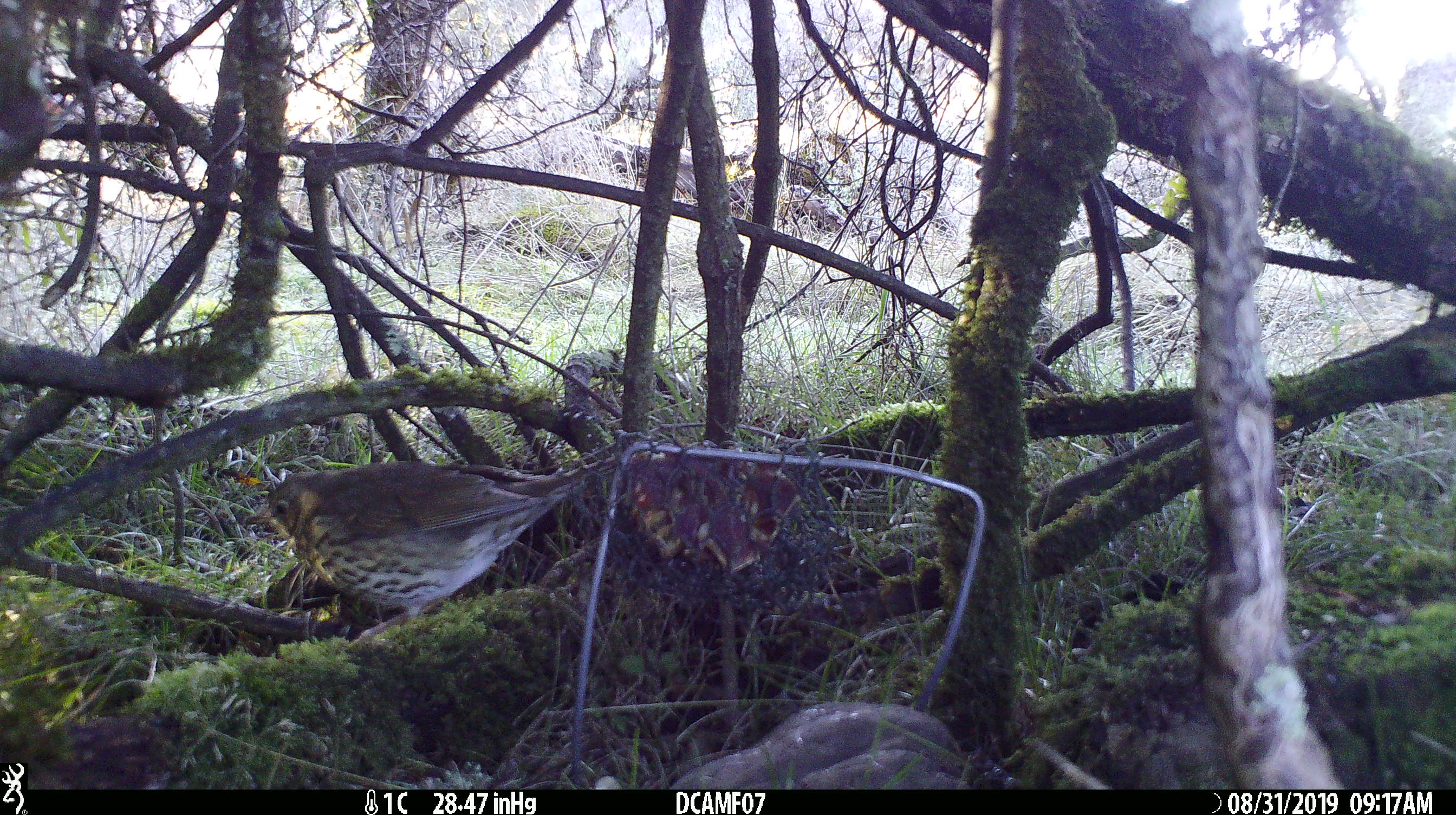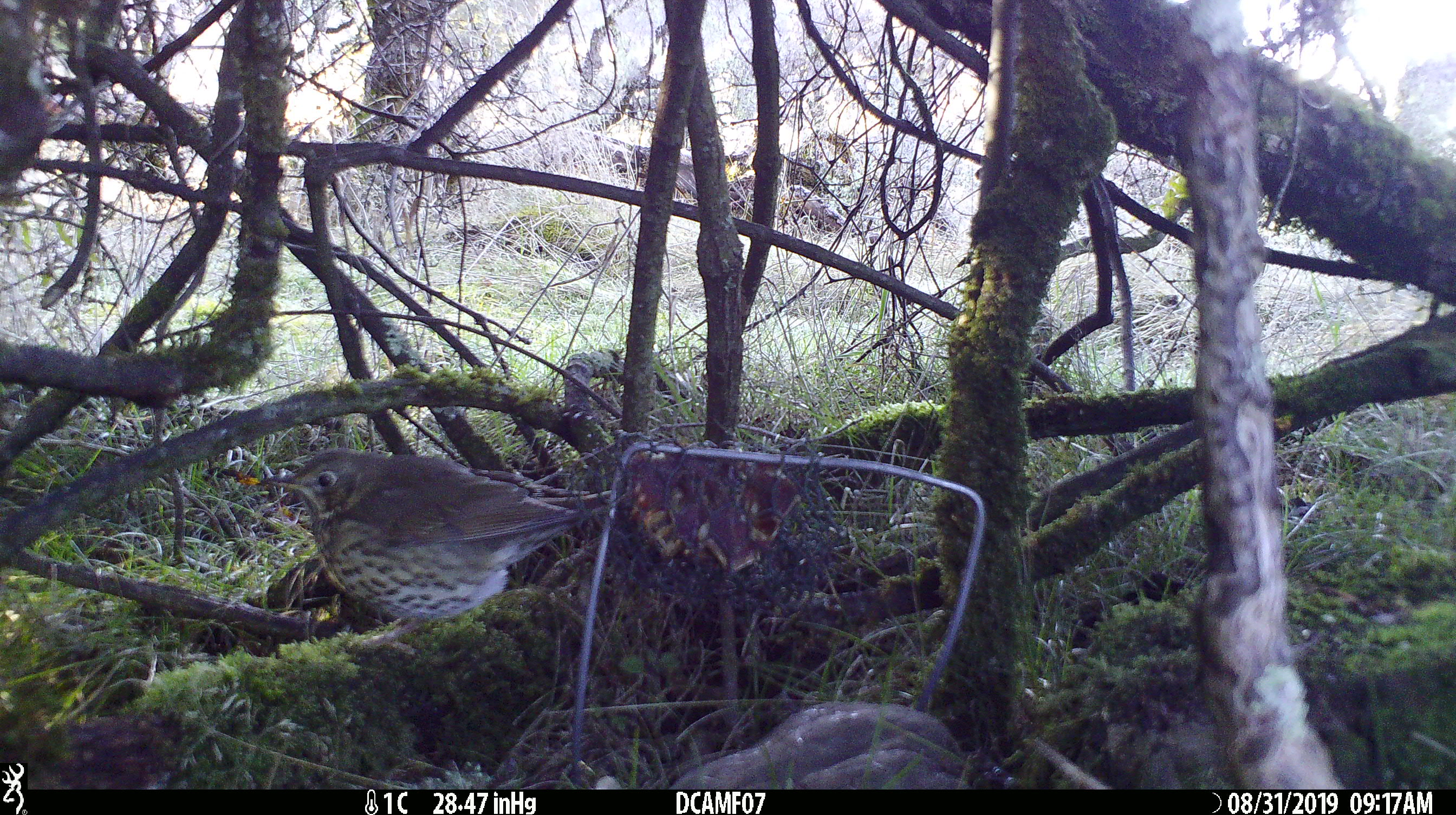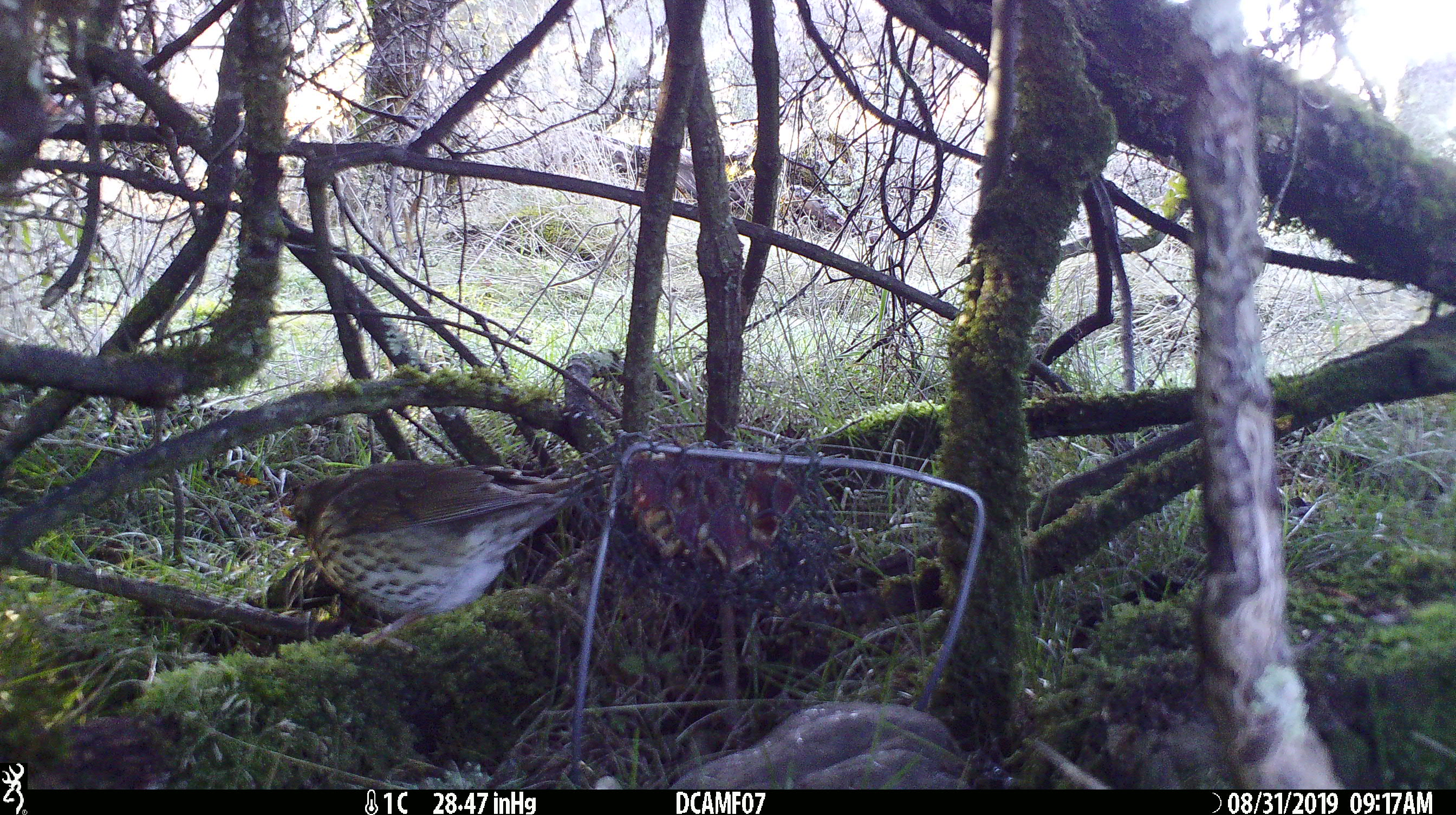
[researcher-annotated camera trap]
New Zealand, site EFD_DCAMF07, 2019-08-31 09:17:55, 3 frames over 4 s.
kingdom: Animalia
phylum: Chordata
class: Aves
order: Passeriformes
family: Turdidae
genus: Turdus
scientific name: Turdus philomelos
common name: song thrush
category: thrush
Thrush (song thrush) (Turdus philomelos).